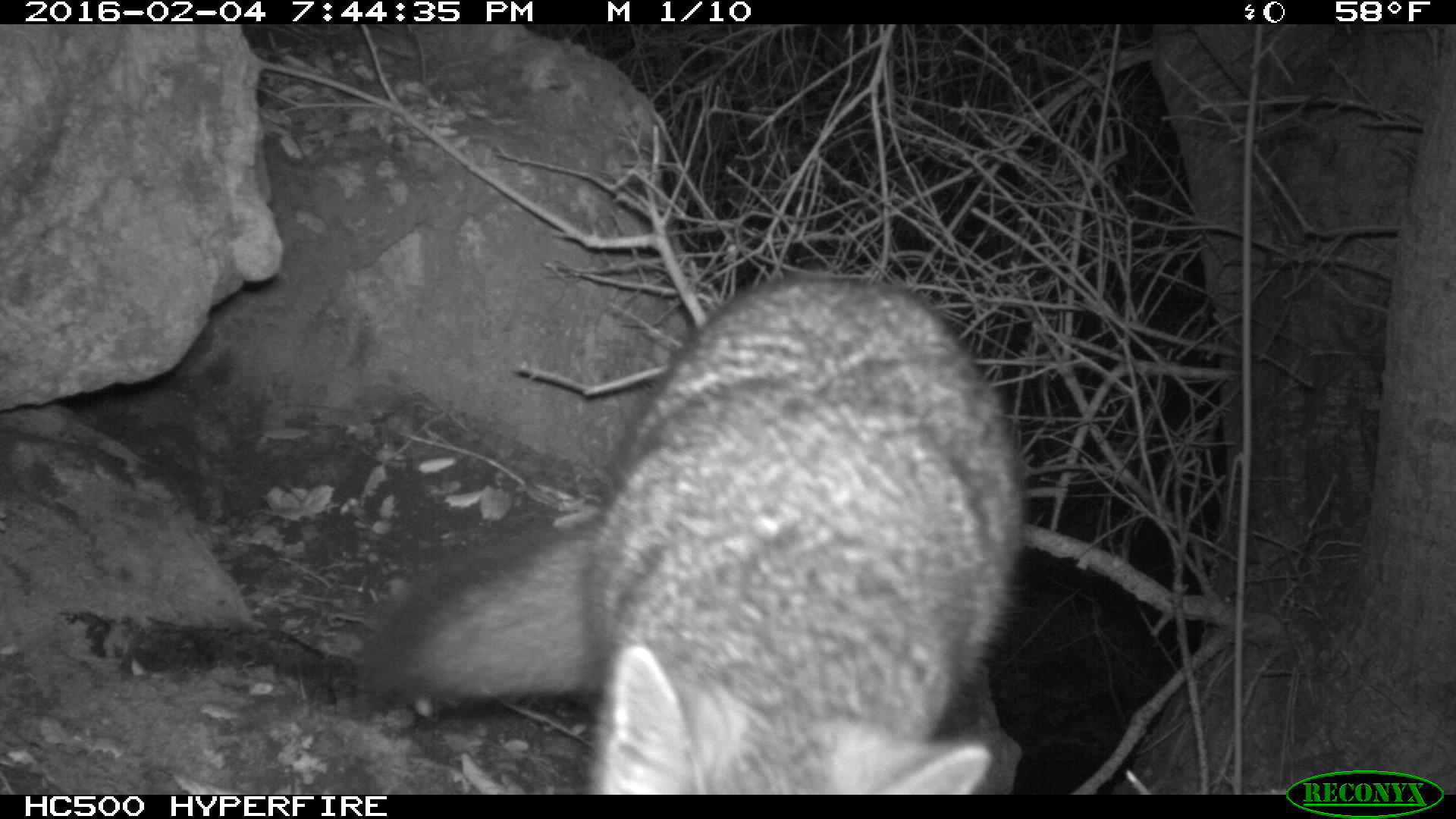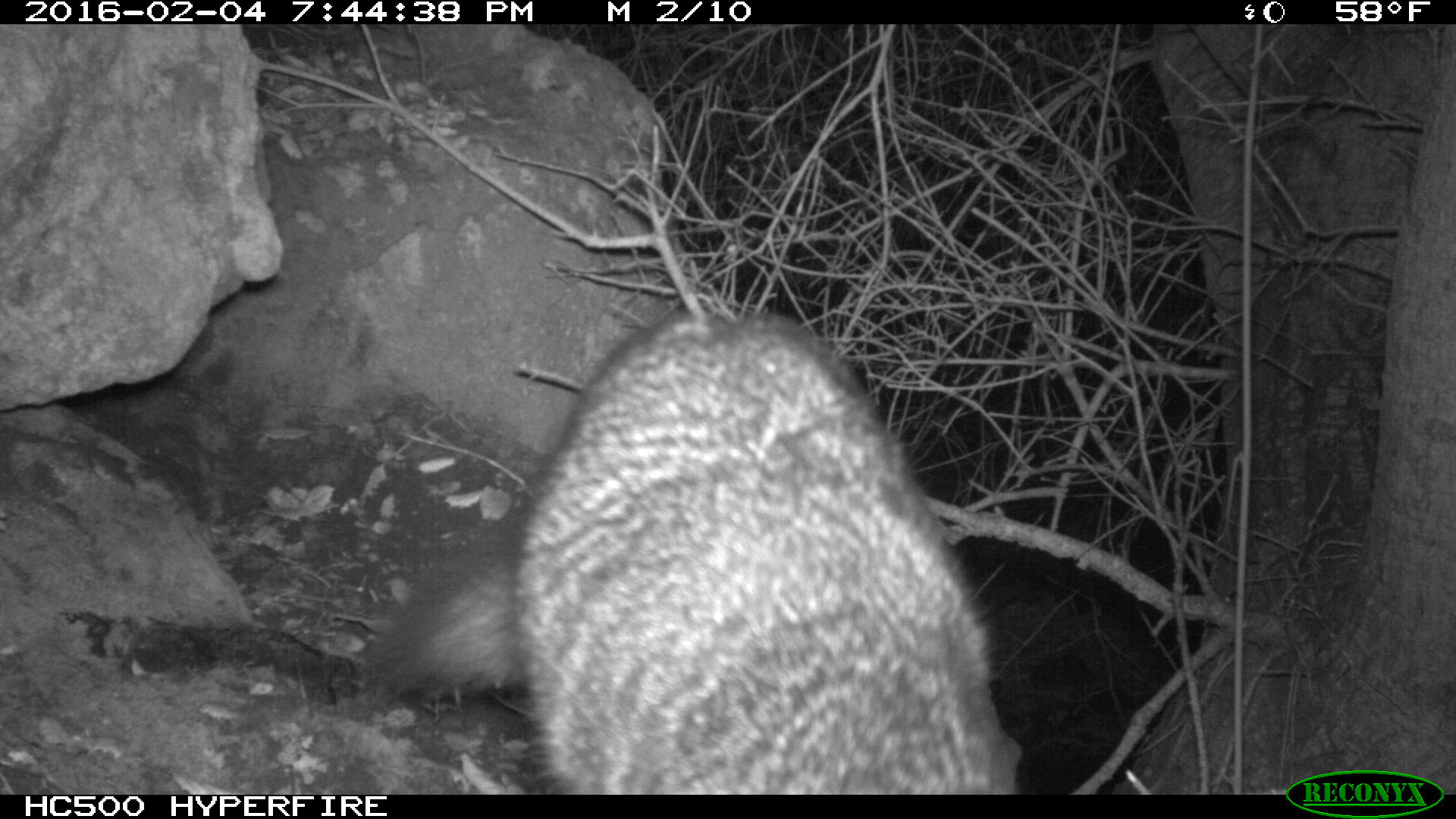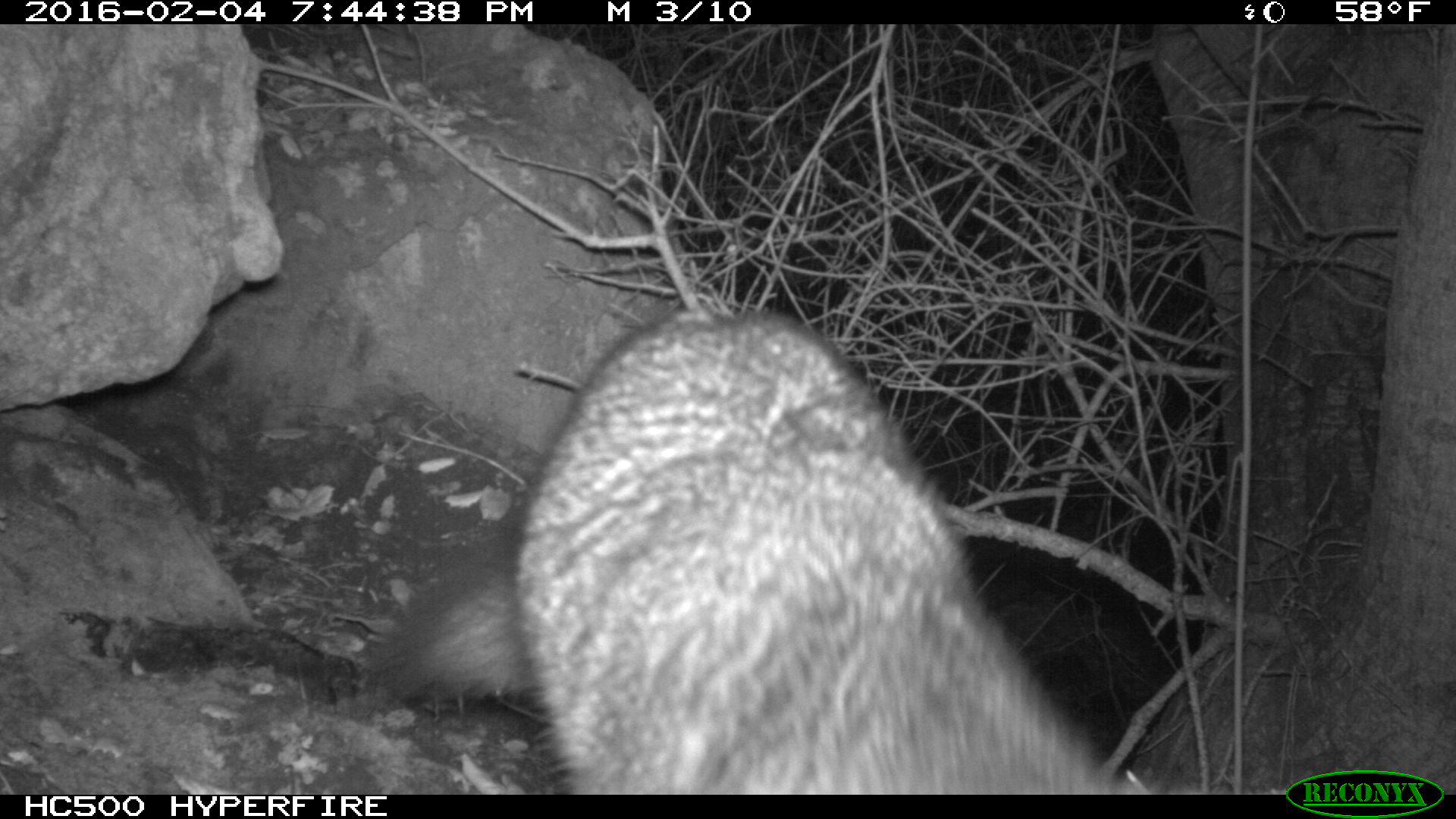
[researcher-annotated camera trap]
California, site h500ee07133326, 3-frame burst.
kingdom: Animalia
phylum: Chordata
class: Mammalia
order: Carnivora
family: Canidae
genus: Urocyon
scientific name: Urocyon littoralis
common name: island fox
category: fox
Fox (island fox) (Urocyon littoralis).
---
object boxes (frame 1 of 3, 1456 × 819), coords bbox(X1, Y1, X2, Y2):
fox: bbox(351, 274, 1022, 793)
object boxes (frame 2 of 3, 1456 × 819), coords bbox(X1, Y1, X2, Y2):
fox: bbox(375, 315, 1021, 794)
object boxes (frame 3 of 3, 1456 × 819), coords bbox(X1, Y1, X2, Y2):
fox: bbox(381, 307, 1159, 794)